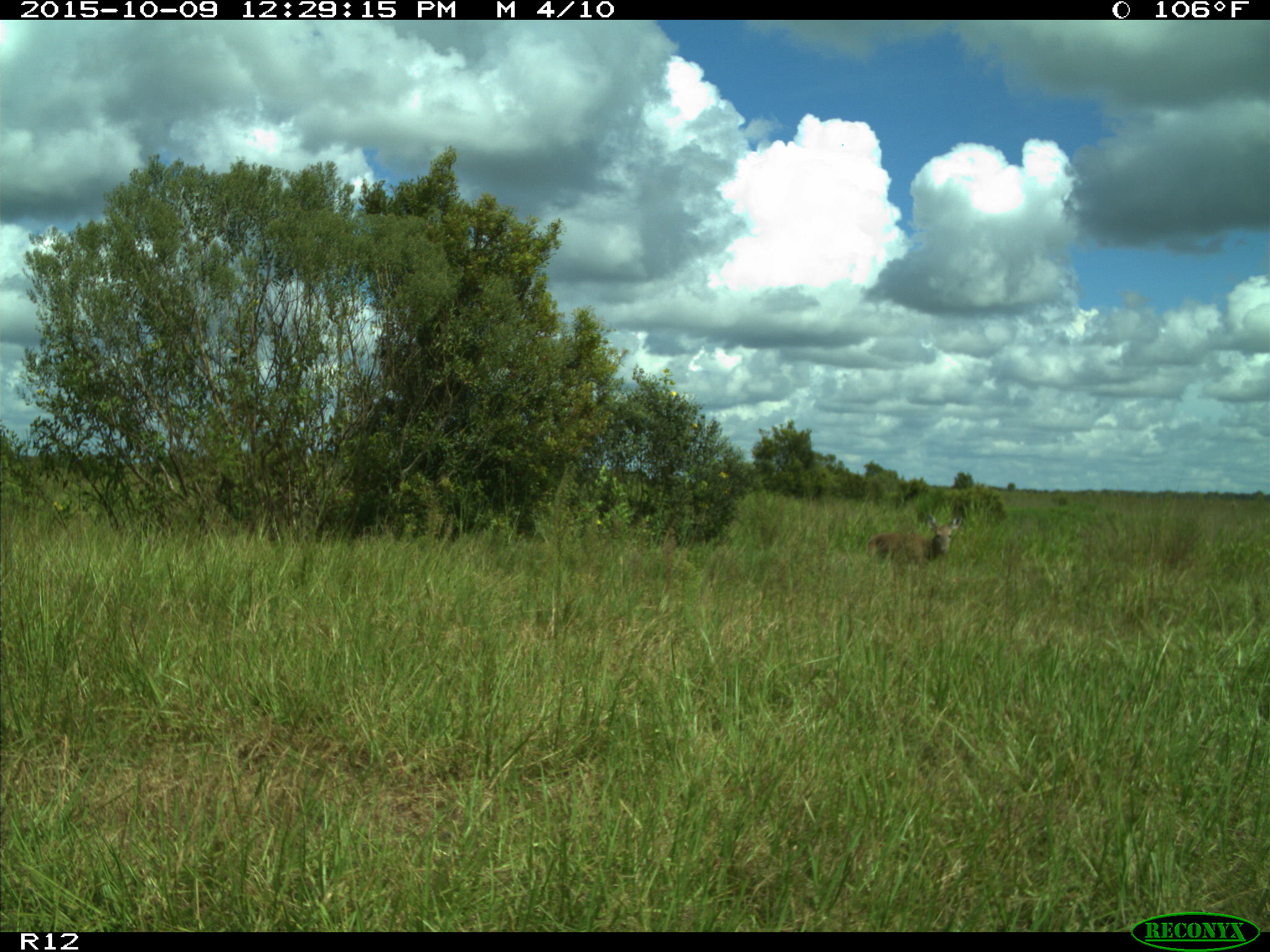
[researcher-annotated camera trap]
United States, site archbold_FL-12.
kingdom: Animalia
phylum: Chordata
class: Mammalia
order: Artiodactyla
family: Cervidae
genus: Odocoileus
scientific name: Odocoileus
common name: deer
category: unidentified deer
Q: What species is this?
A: Unidentified deer (deer) (Odocoileus).